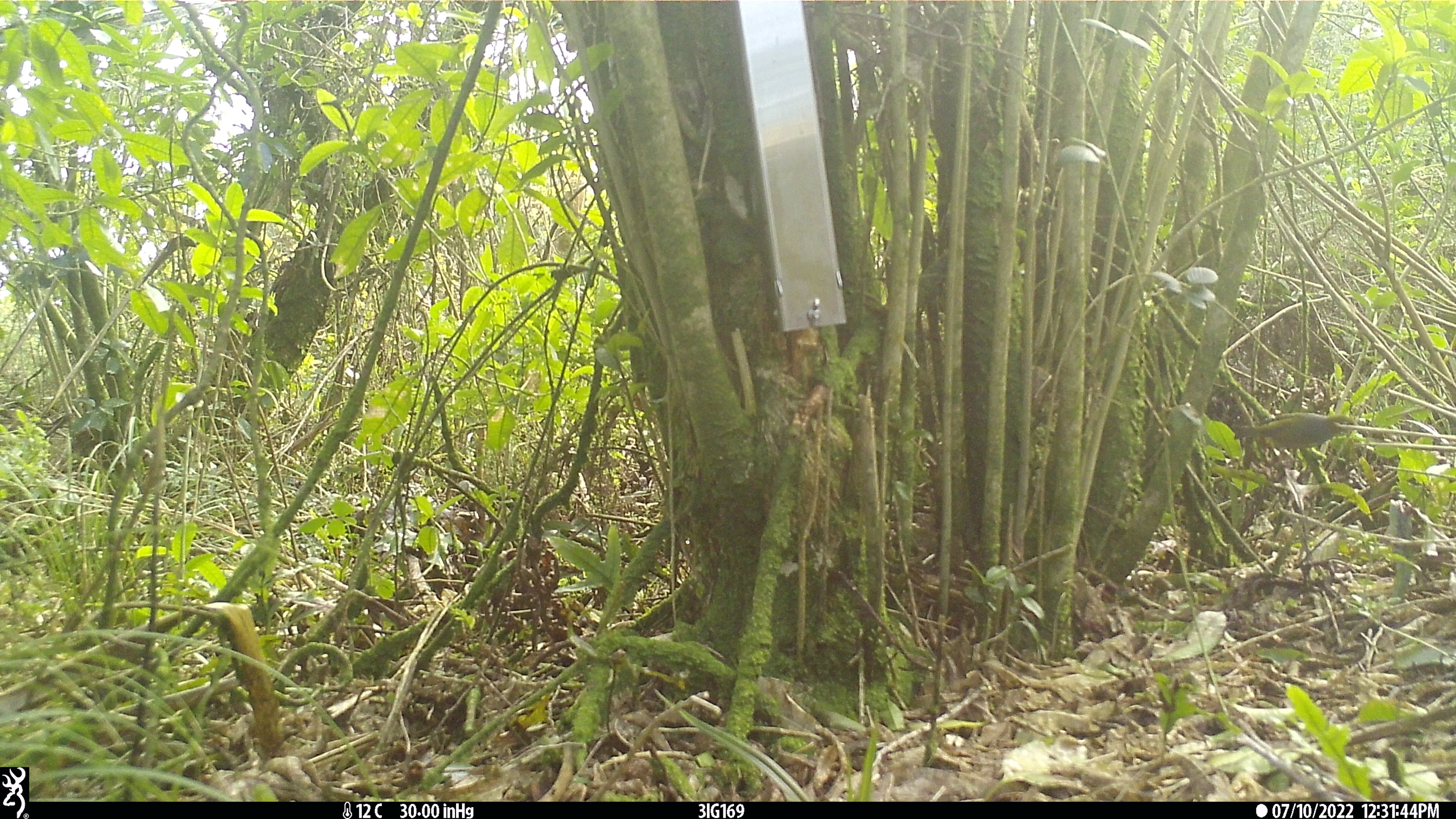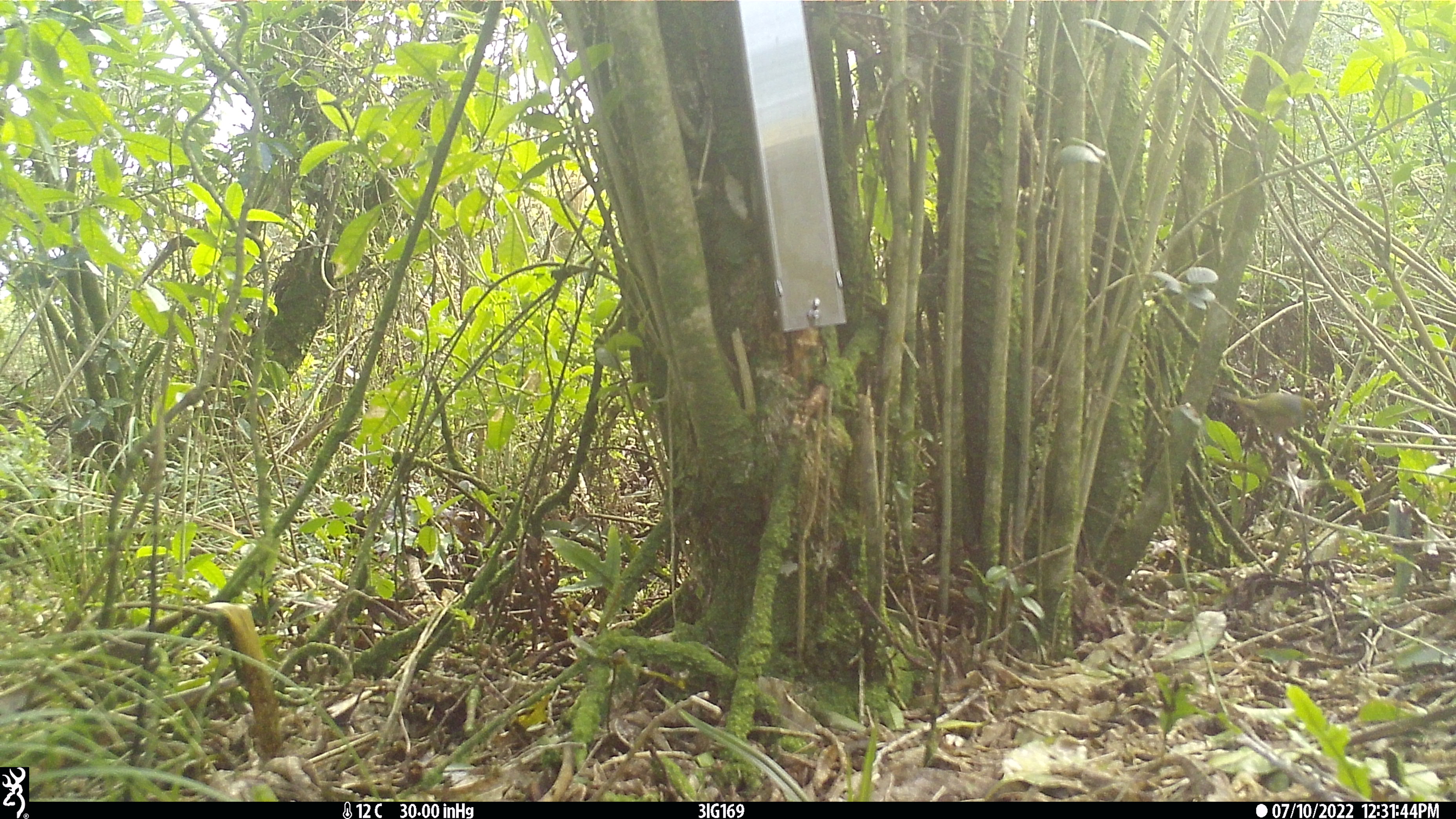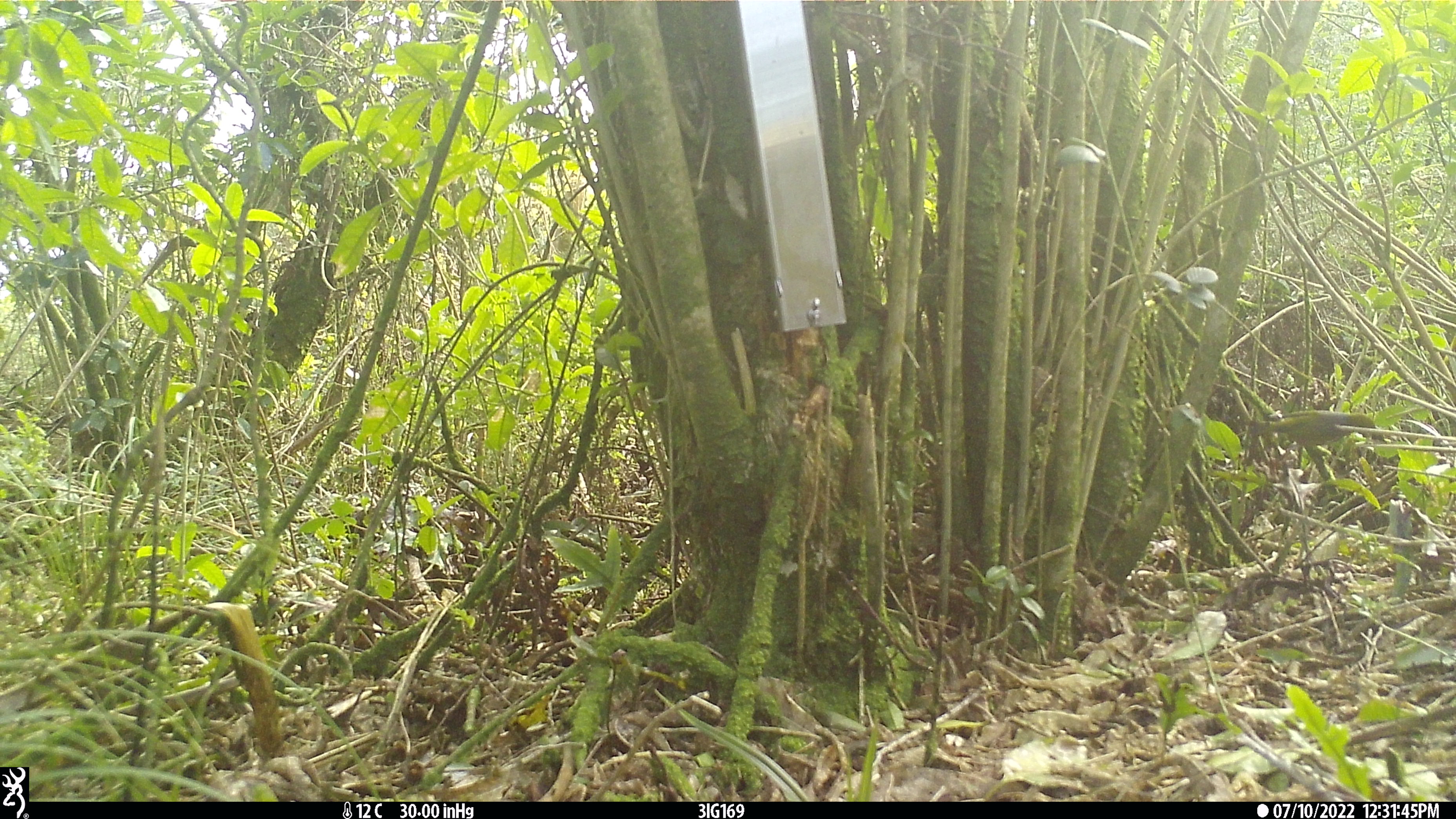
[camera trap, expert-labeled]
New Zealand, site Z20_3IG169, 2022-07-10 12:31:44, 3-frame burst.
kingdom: Animalia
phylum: Chordata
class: Aves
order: Passeriformes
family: Zosteropidae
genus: Zosterops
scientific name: Zosterops lateralis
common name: silvereye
Silvereye (Zosterops lateralis).